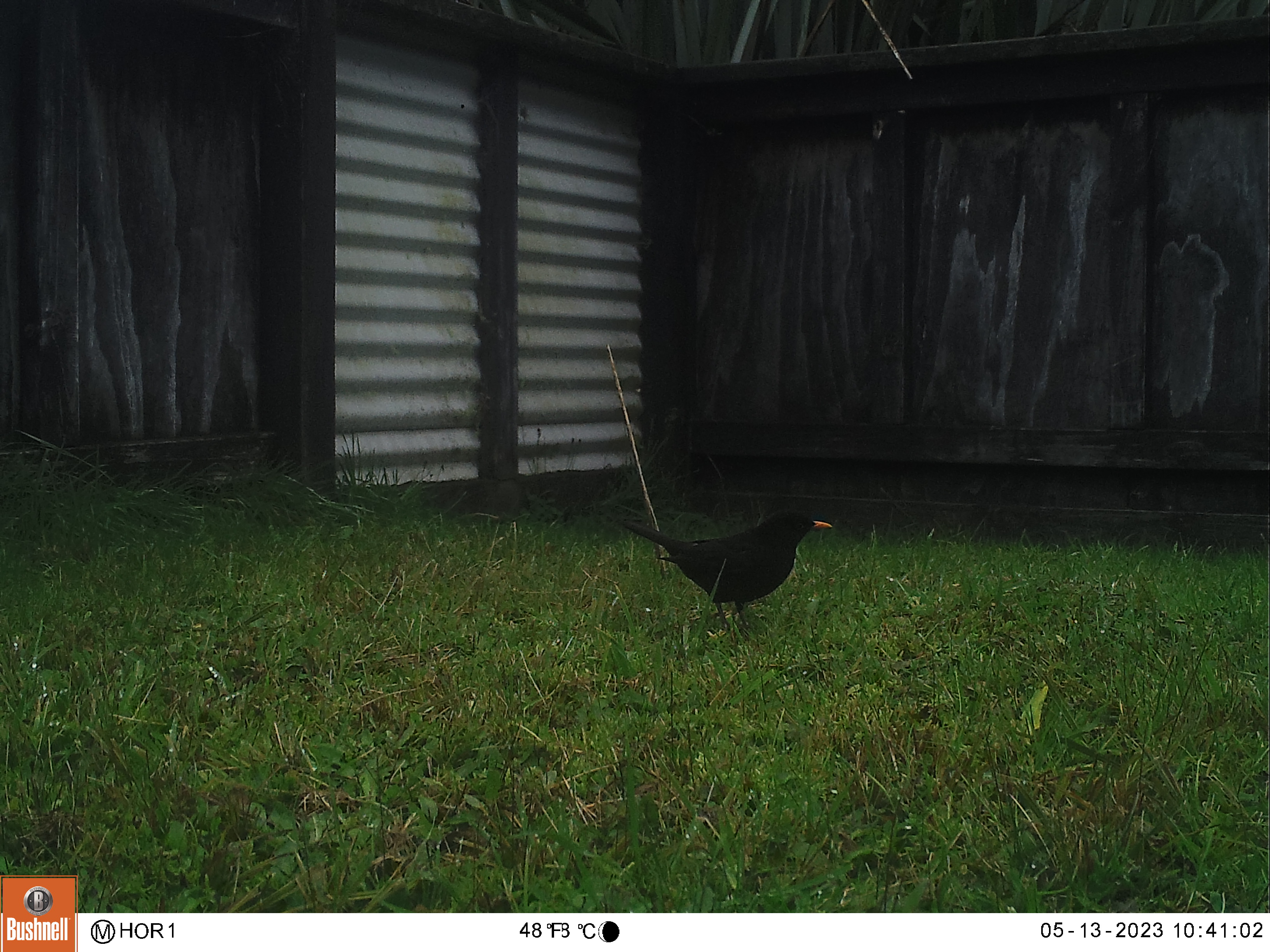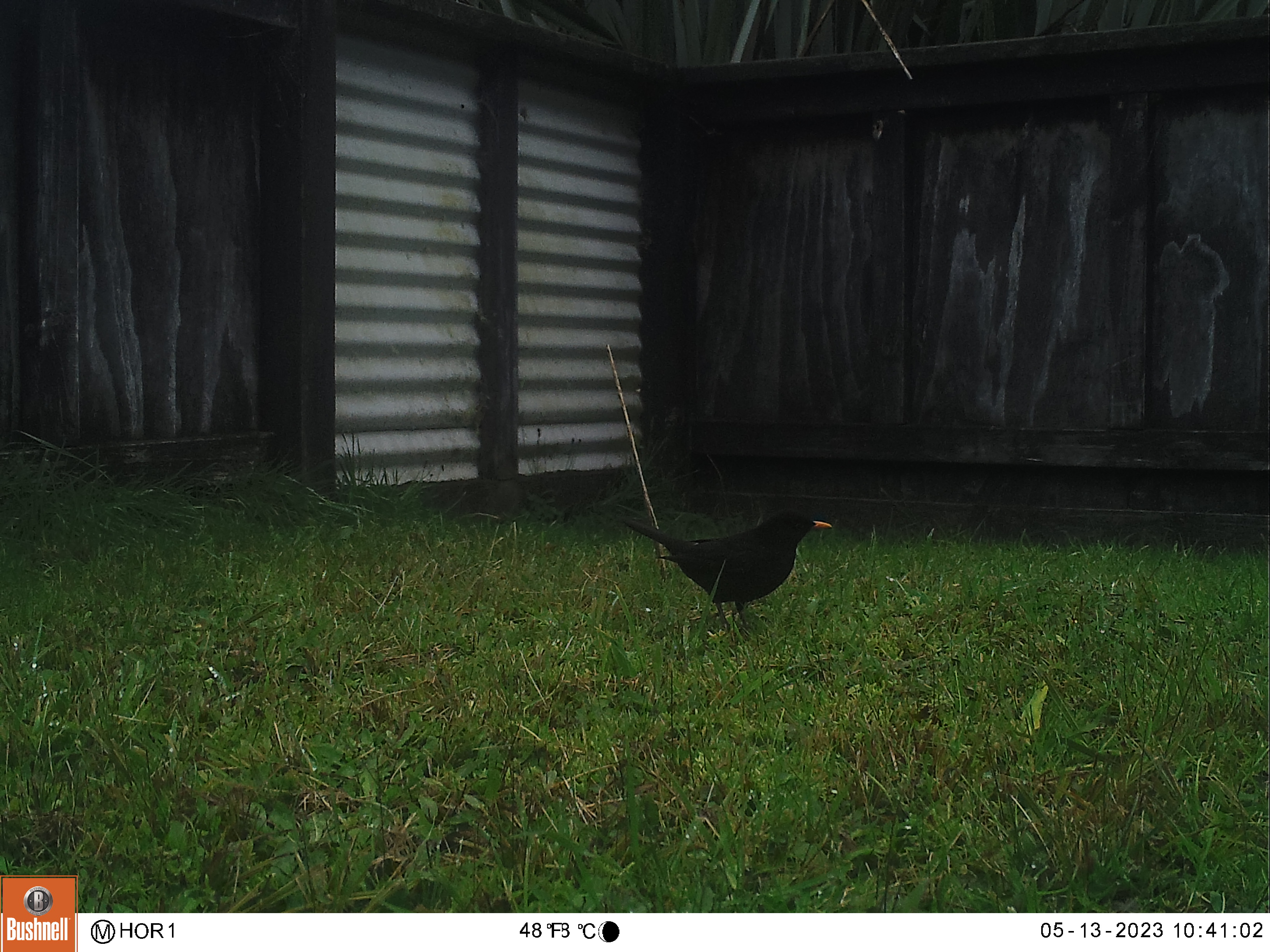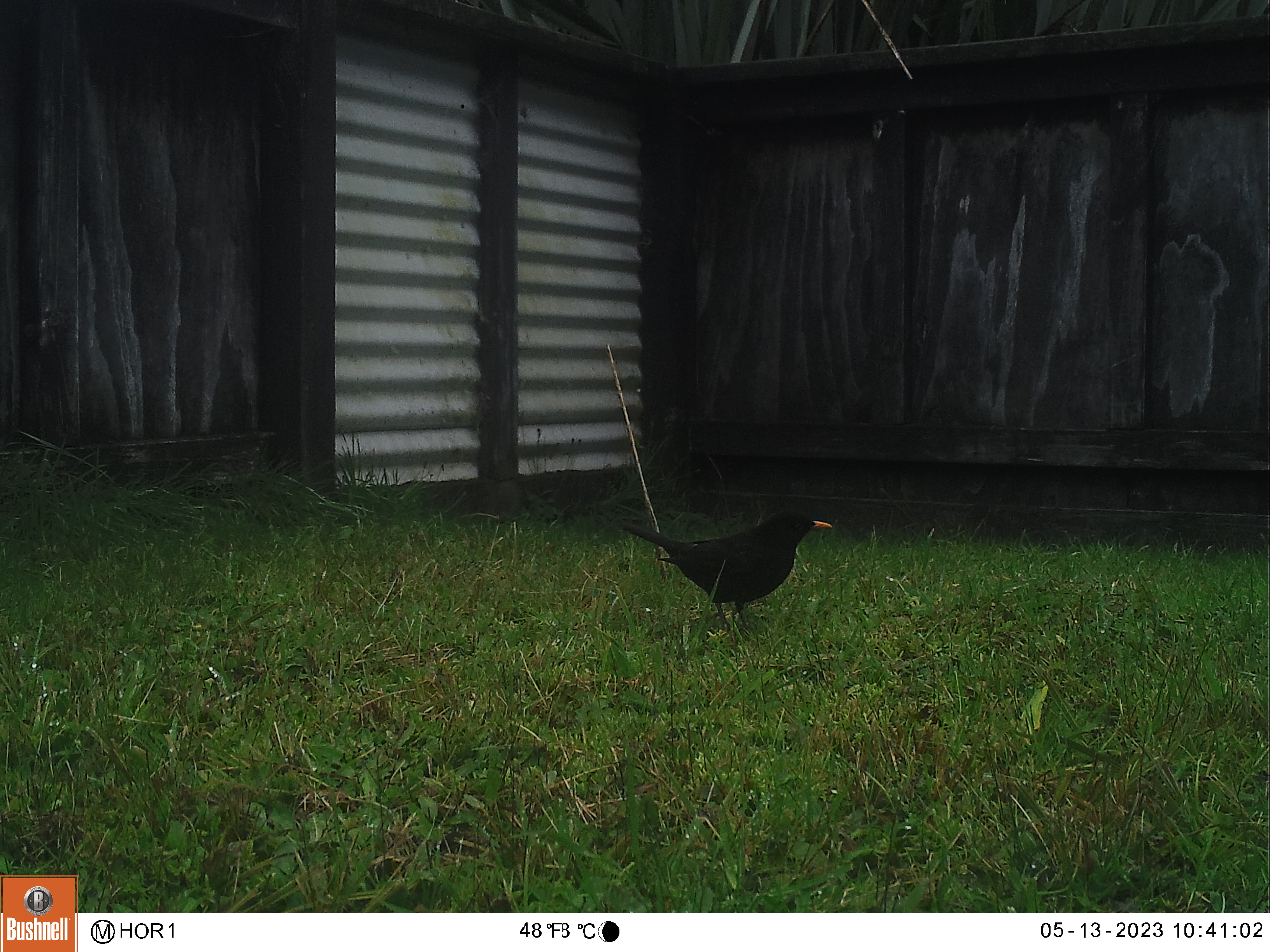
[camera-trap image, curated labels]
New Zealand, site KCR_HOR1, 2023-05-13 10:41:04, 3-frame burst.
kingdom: Animalia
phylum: Chordata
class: Aves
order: Passeriformes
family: Turdidae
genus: Turdus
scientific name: Turdus merula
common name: eurasian blackbird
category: blackbird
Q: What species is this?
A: Blackbird (eurasian blackbird) (Turdus merula).